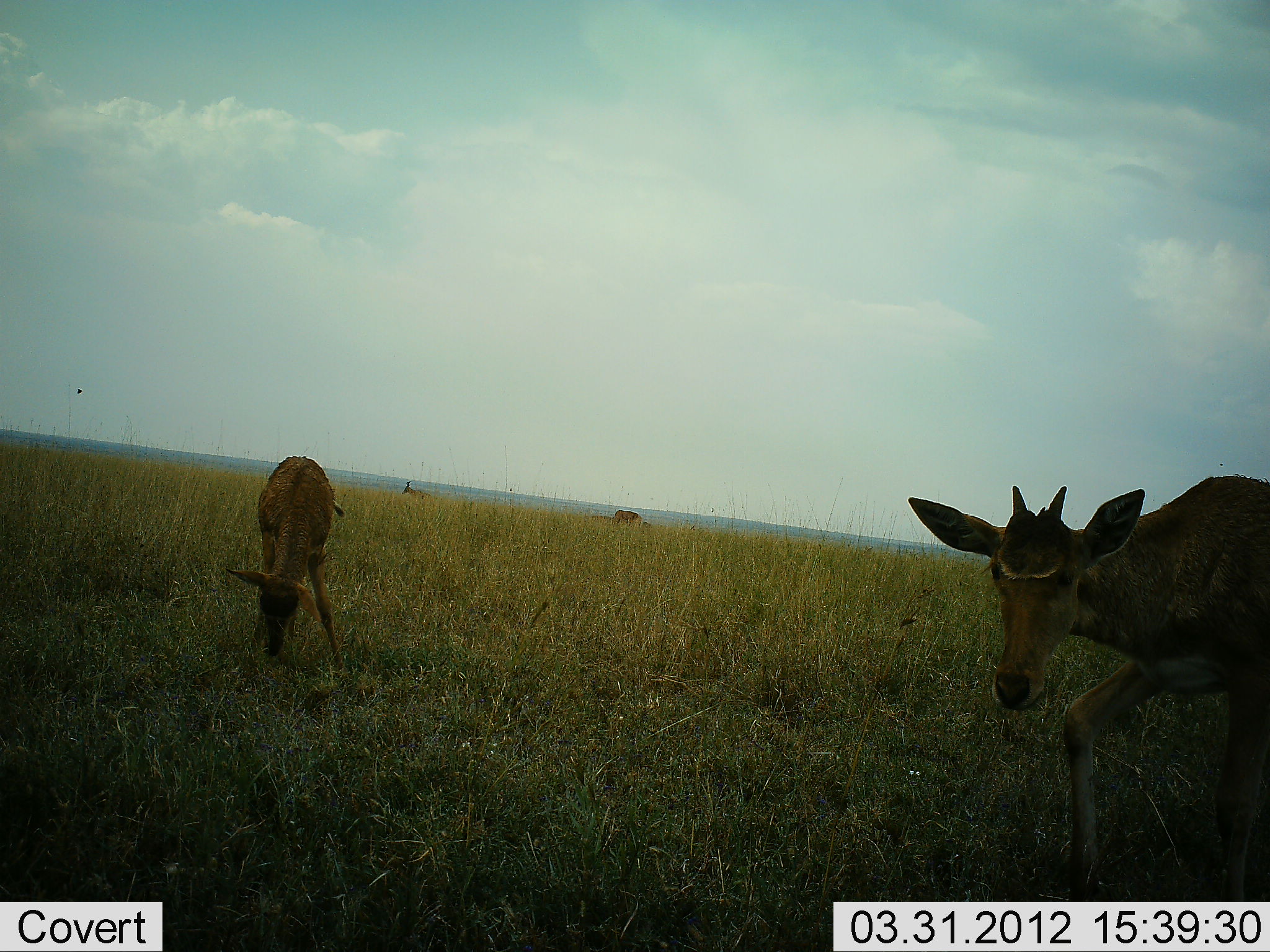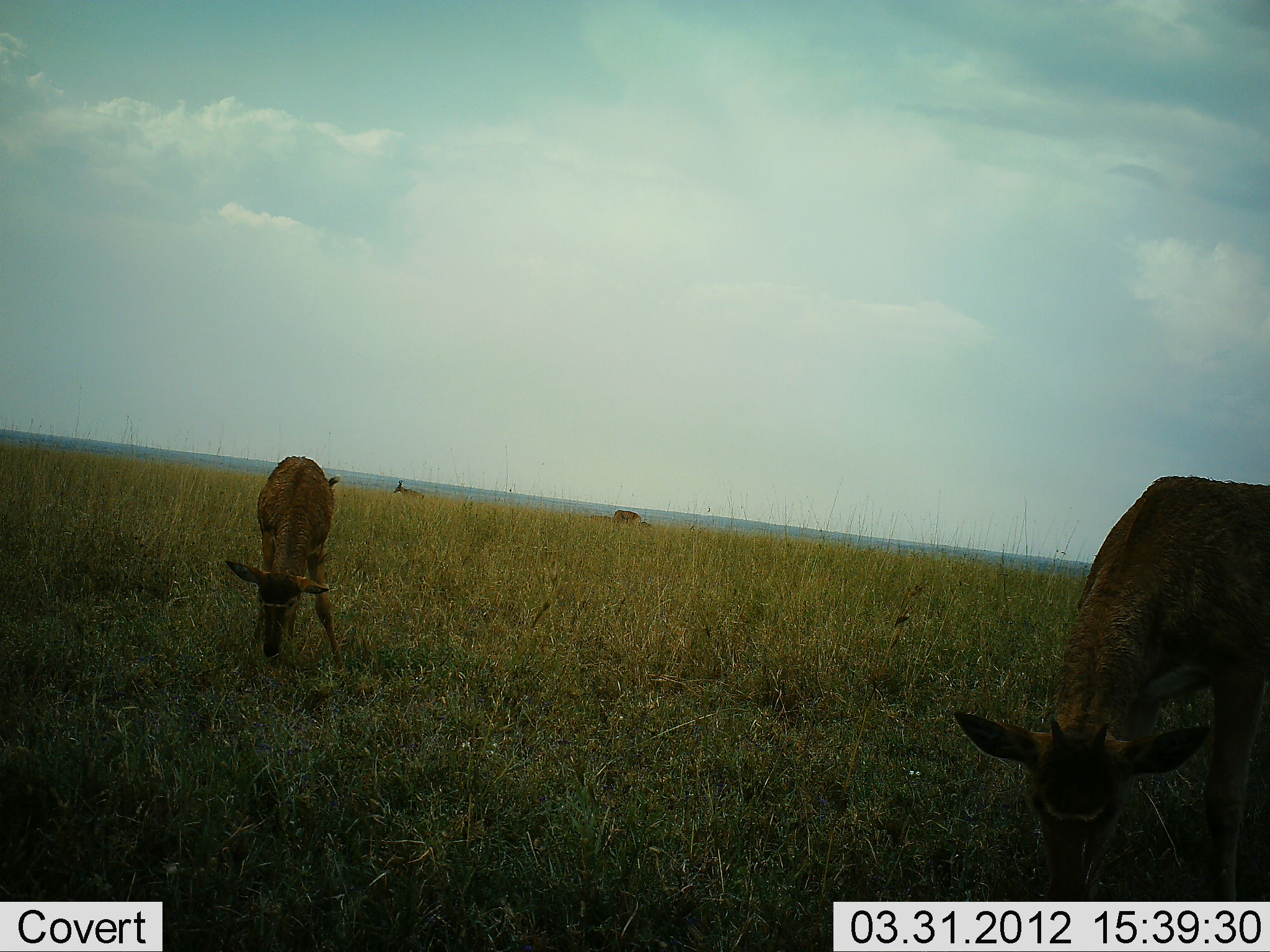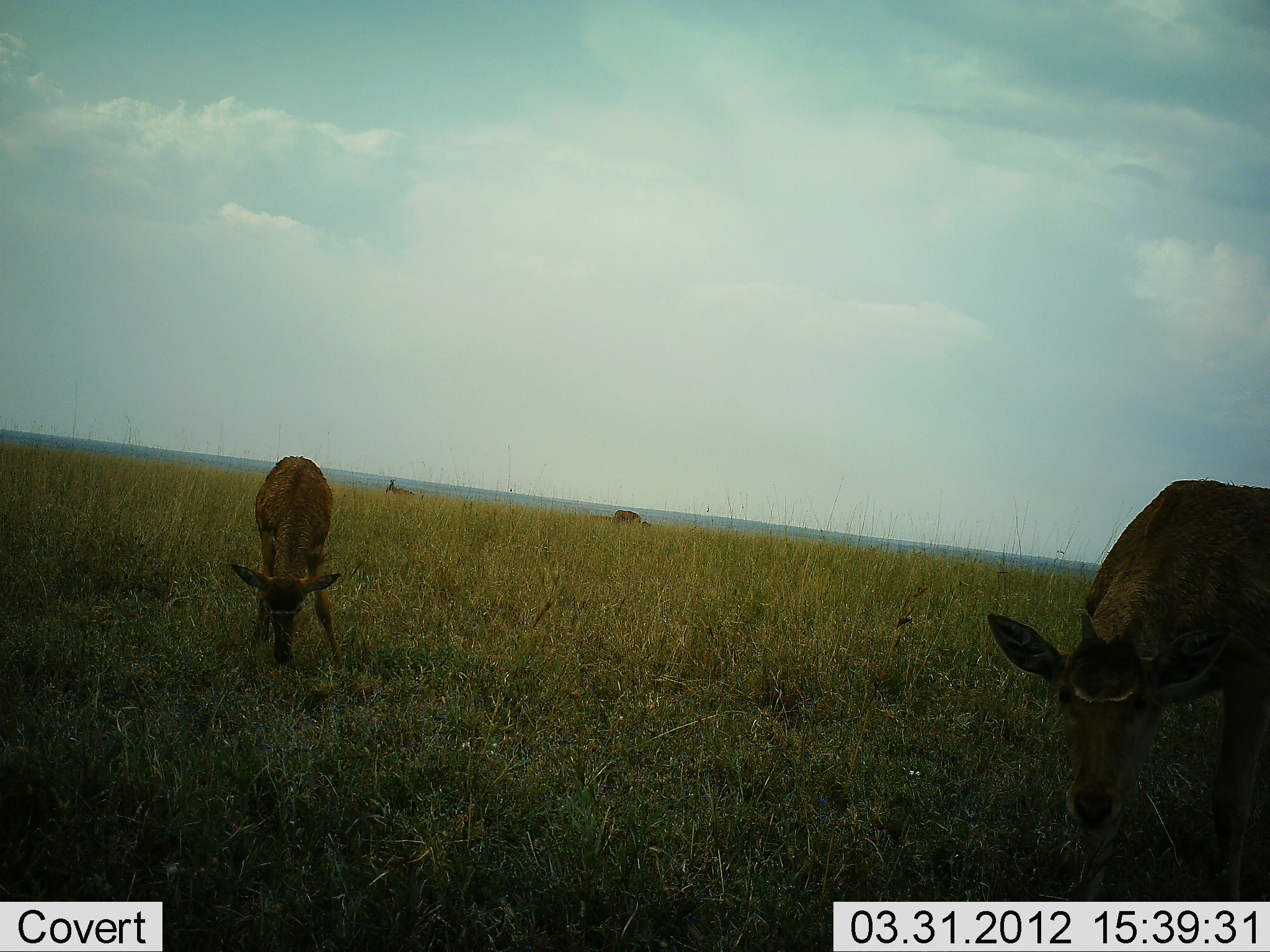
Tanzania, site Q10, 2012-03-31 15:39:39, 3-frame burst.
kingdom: Animalia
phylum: Chordata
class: Mammalia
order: Artiodactyla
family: Bovidae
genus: Alcelaphus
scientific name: Alcelaphus buselaphus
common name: hartebeest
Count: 4.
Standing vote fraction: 38%.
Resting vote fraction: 0%.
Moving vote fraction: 62%.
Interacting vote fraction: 0%.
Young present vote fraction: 50%.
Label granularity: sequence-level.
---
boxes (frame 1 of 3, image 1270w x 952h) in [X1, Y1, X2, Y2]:
animal: [908, 473, 1270, 902]; [226, 456, 353, 670]; [401, 481, 435, 506]; [614, 510, 643, 528]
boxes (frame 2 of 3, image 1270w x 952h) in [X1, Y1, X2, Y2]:
animal: [952, 475, 1270, 950]; [224, 455, 350, 675]; [611, 509, 652, 530]; [393, 480, 427, 501]; [589, 513, 611, 525]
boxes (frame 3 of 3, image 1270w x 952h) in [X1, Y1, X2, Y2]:
animal: [987, 476, 1270, 950]; [230, 457, 354, 675]; [383, 478, 417, 500]; [612, 509, 641, 527]